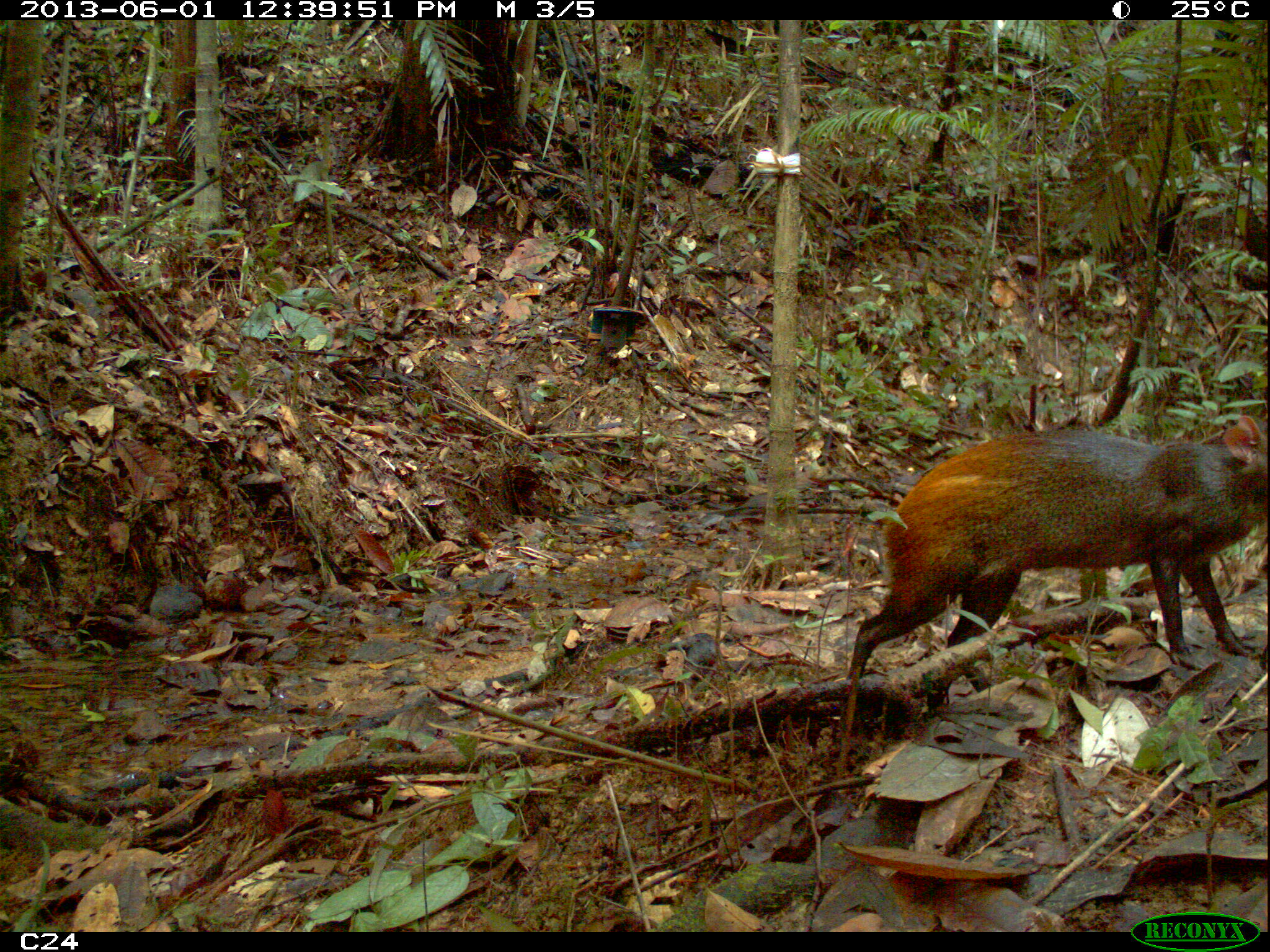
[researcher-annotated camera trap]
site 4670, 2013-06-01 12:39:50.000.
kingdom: Animalia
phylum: Chordata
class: Mammalia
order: Rodentia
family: Dasyproctidae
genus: Dasyprocta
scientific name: Dasyprocta leporina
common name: red-rumped agouti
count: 2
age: adult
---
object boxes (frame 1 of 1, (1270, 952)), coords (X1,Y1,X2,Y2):
dasyprocta leporina: (844,411,1270,691)